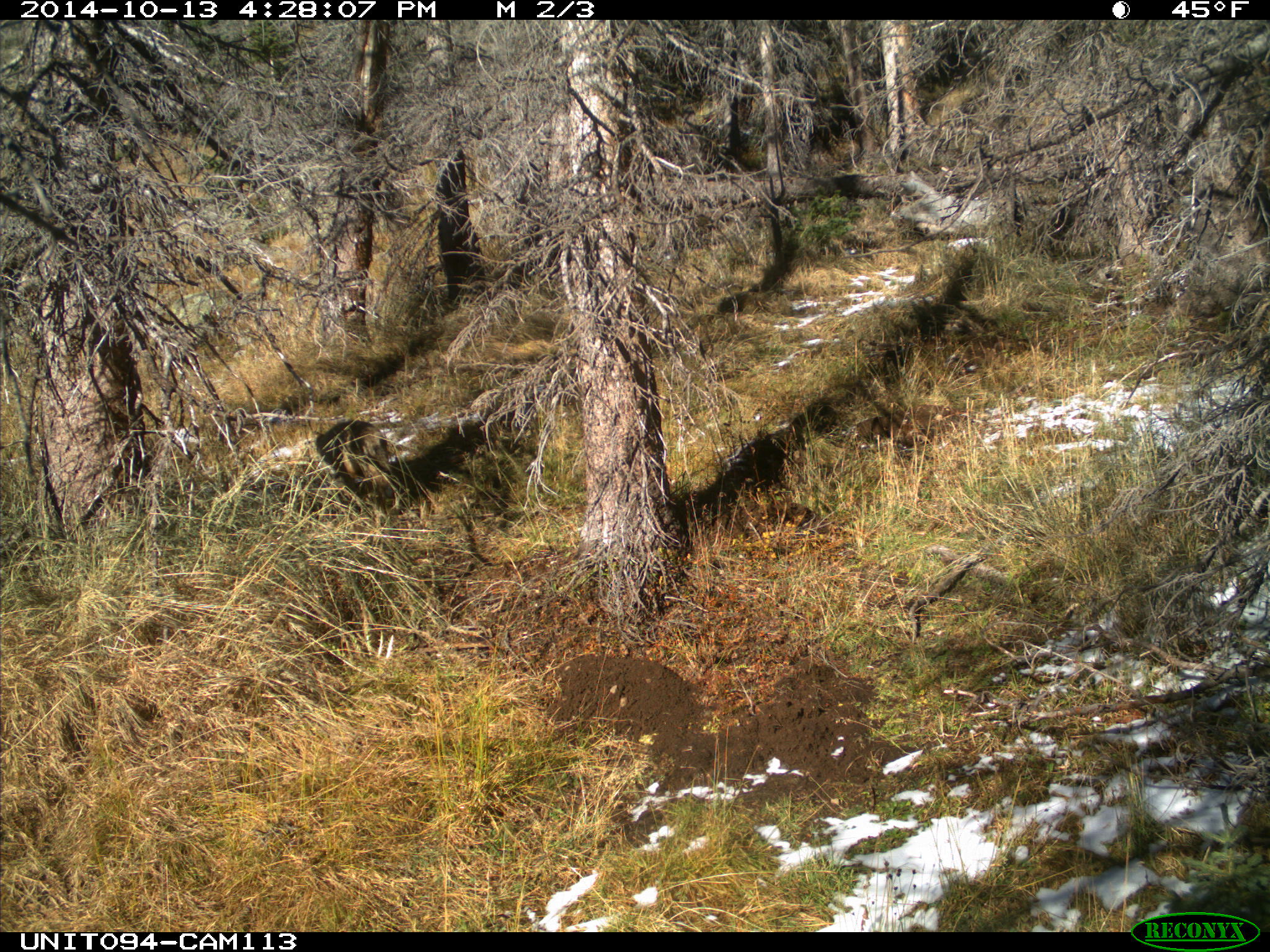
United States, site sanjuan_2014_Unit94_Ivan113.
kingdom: Animalia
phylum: Chordata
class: Mammalia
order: Carnivora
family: Canidae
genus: Canis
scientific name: Canis latrans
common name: coyote